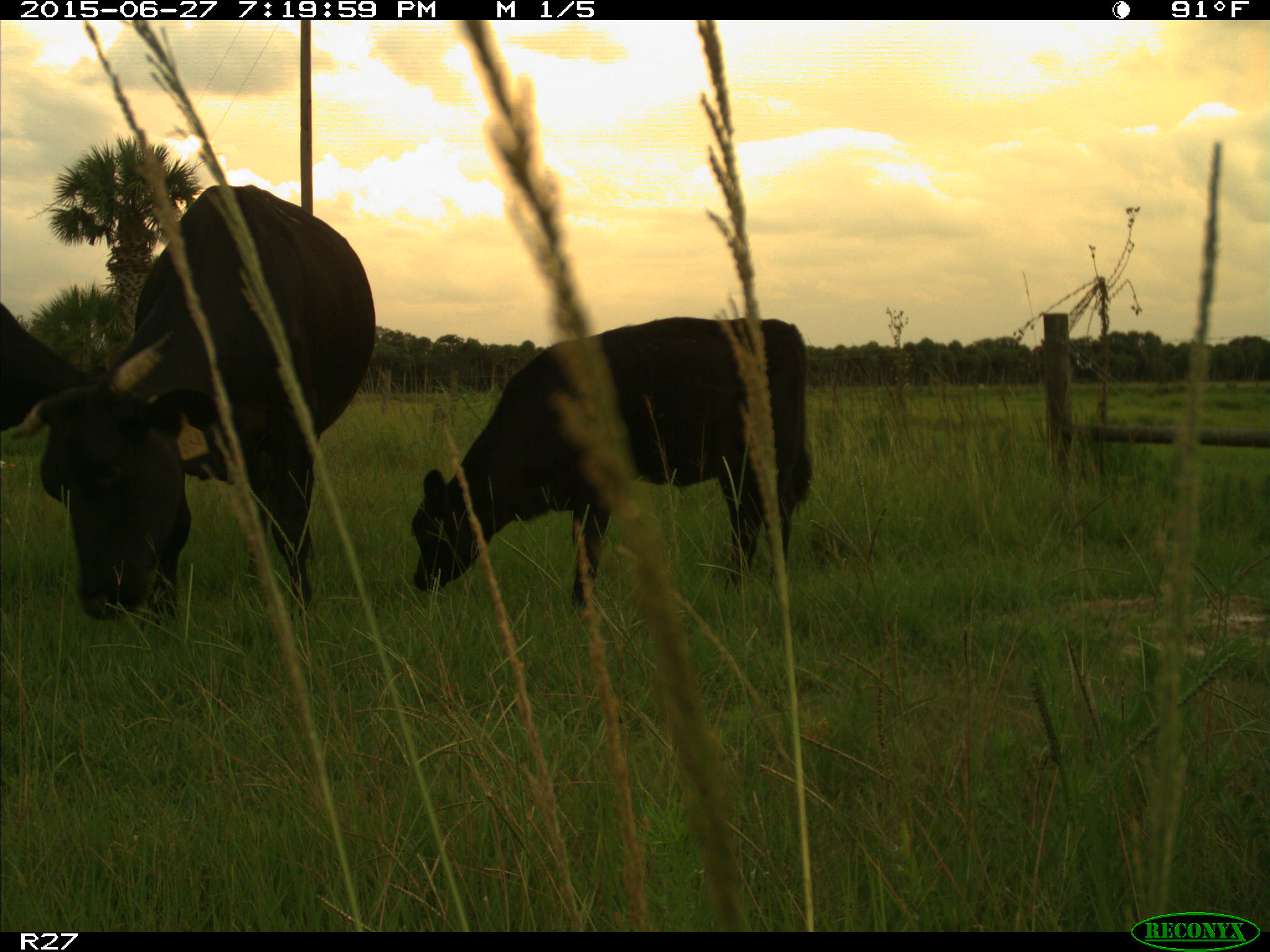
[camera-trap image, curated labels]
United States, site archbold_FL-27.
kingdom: Animalia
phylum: Chordata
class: Mammalia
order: Artiodactyla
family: Bovidae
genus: Bos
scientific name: Bos taurus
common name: domestic cow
Bos taurus (domestic cow).